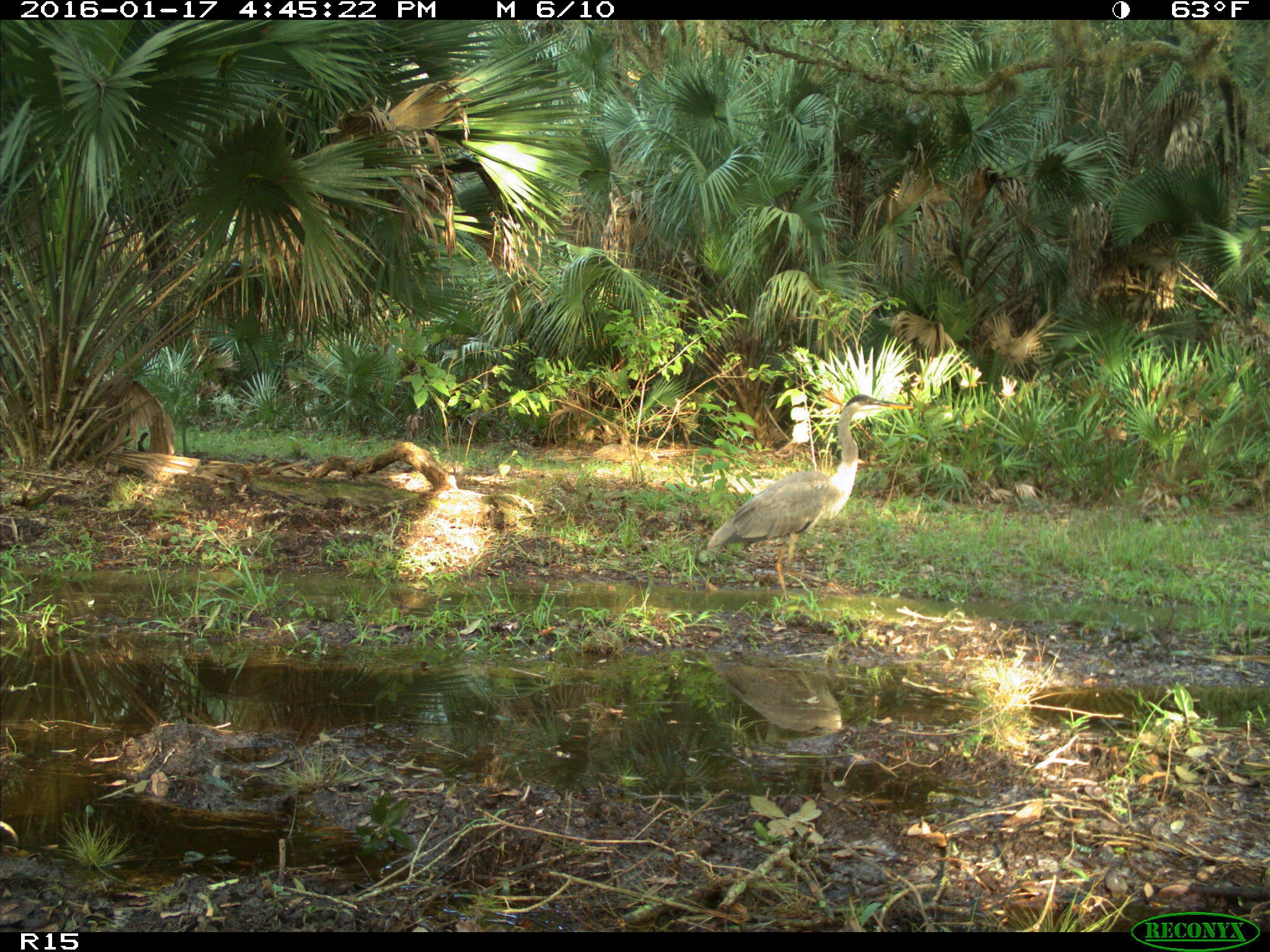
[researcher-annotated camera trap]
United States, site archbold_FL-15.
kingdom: Animalia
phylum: Chordata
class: Aves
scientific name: Aves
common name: birds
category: unidentified bird